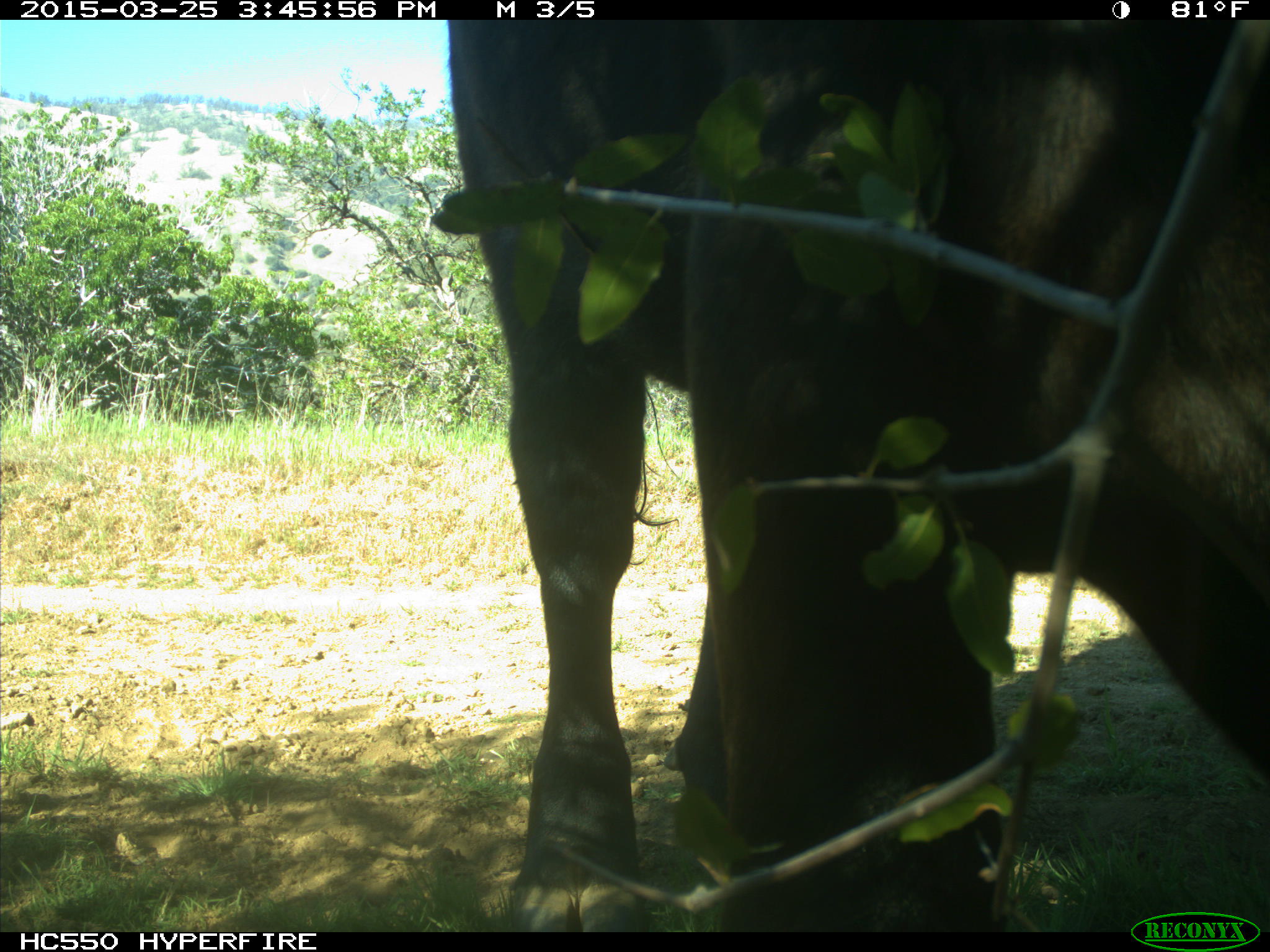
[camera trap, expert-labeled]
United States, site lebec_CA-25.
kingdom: Animalia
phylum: Chordata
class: Mammalia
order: Artiodactyla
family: Bovidae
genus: Bos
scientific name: Bos taurus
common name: domestic cow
Bos taurus (domestic cow).